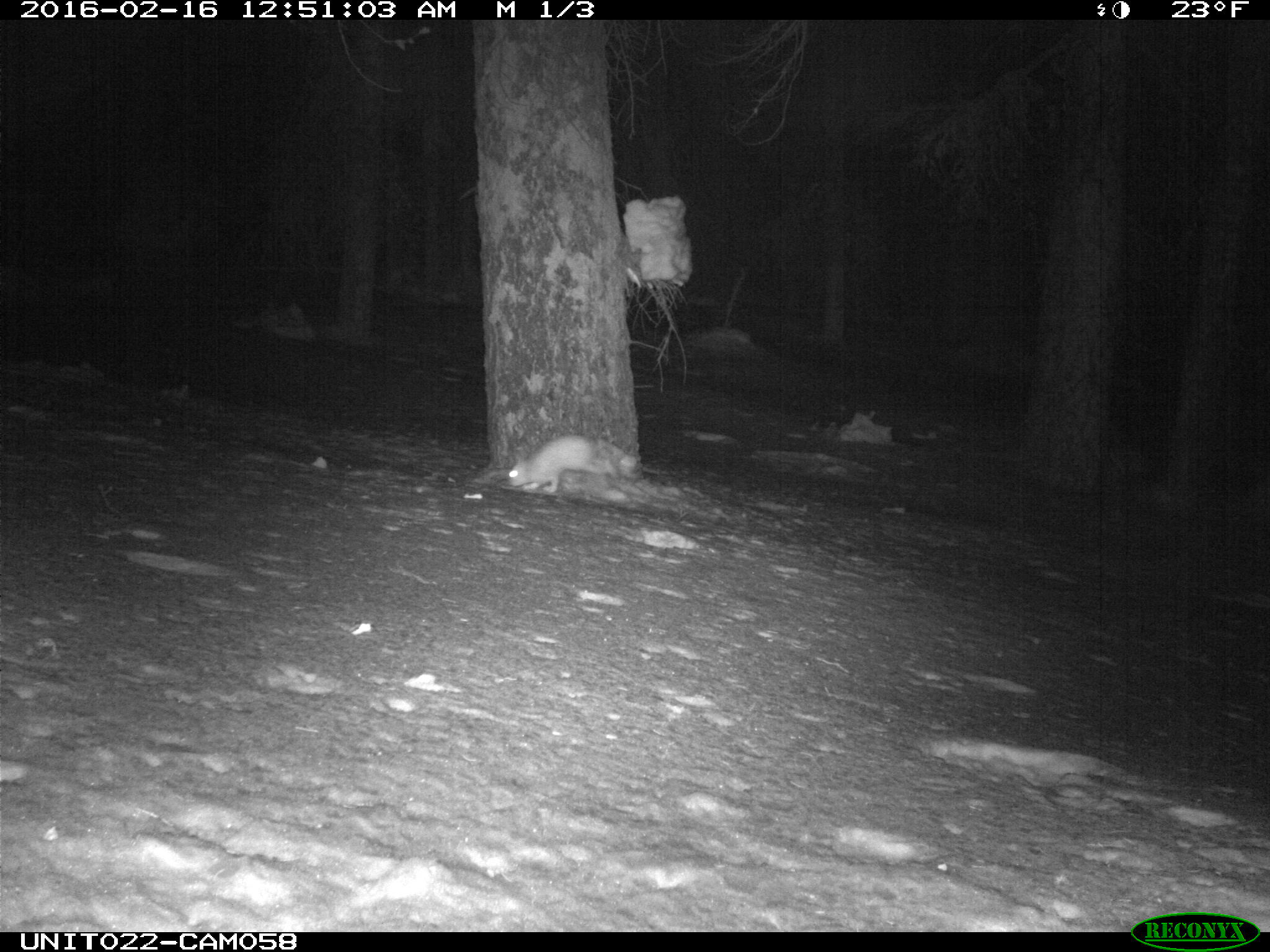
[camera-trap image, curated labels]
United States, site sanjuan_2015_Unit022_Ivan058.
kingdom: Animalia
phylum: Chordata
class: Mammalia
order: Lagomorpha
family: Leporidae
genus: Lepus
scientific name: Lepus americanus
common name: snowshoe hare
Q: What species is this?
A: Lepus americanus (snowshoe hare).